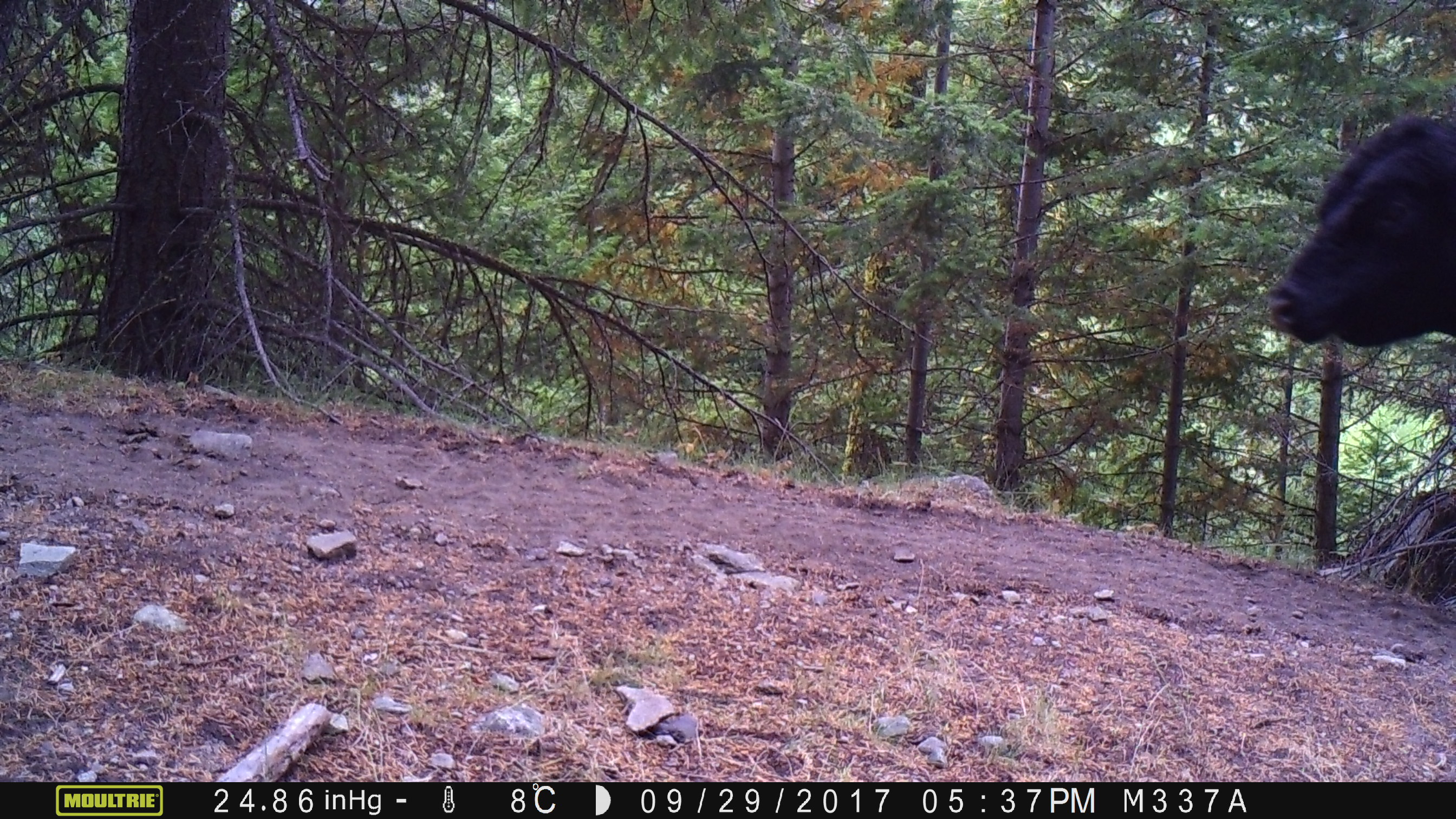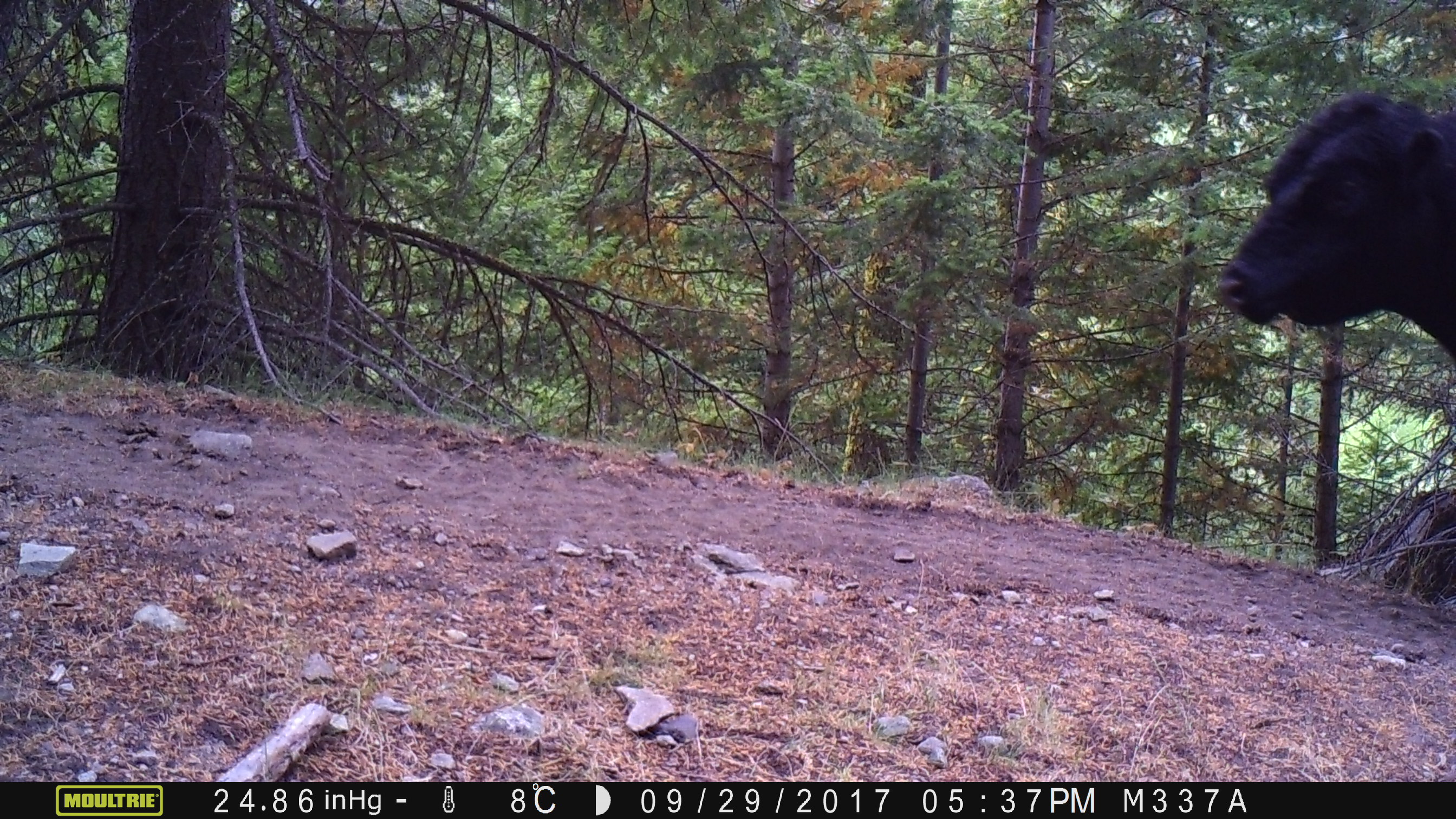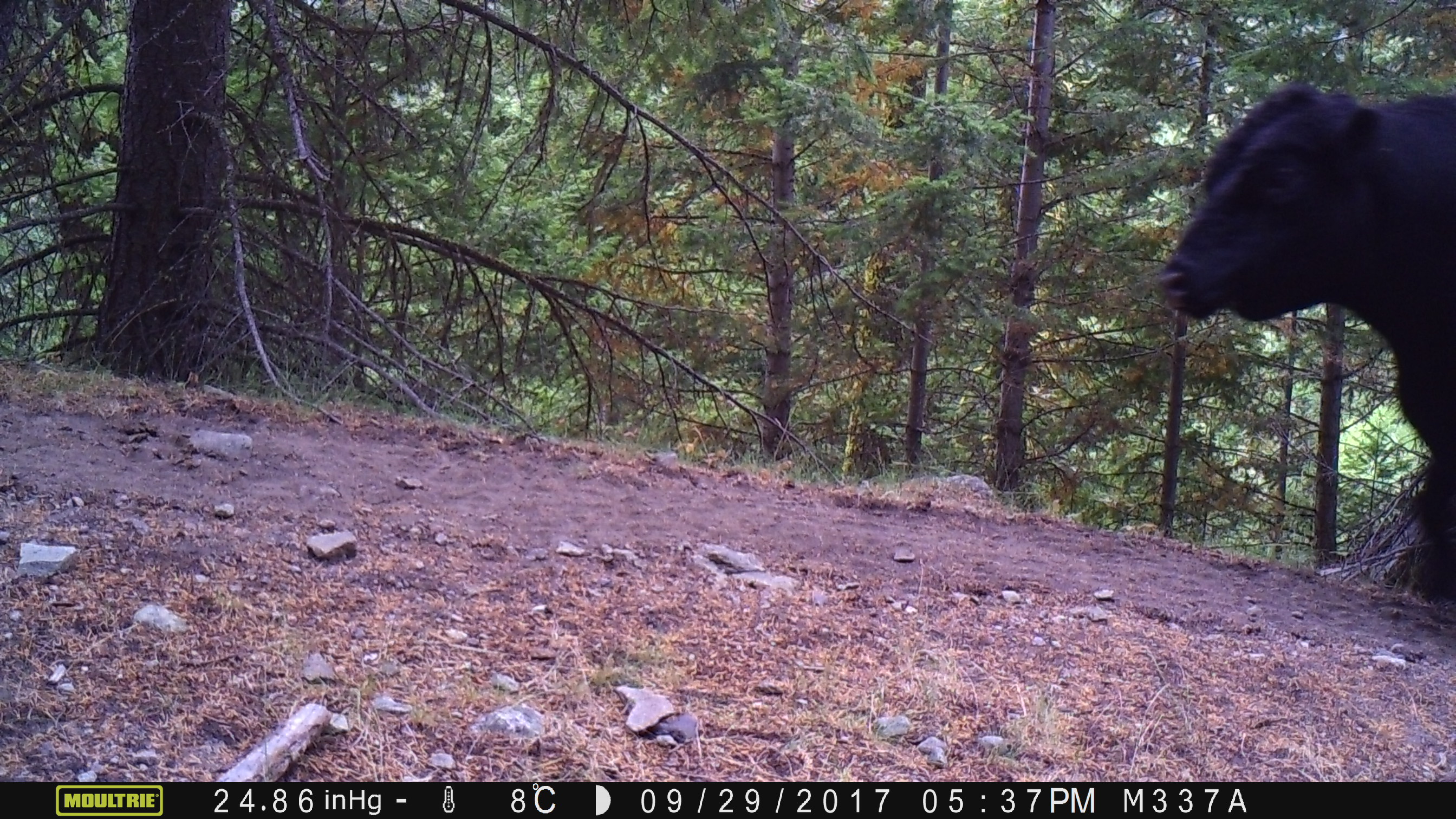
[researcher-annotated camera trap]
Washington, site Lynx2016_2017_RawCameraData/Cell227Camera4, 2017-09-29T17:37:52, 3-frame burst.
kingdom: Animalia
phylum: Chordata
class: Mammalia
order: Artiodactyla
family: Bovidae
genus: Bos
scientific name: Bos taurus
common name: domestic cattle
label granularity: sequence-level